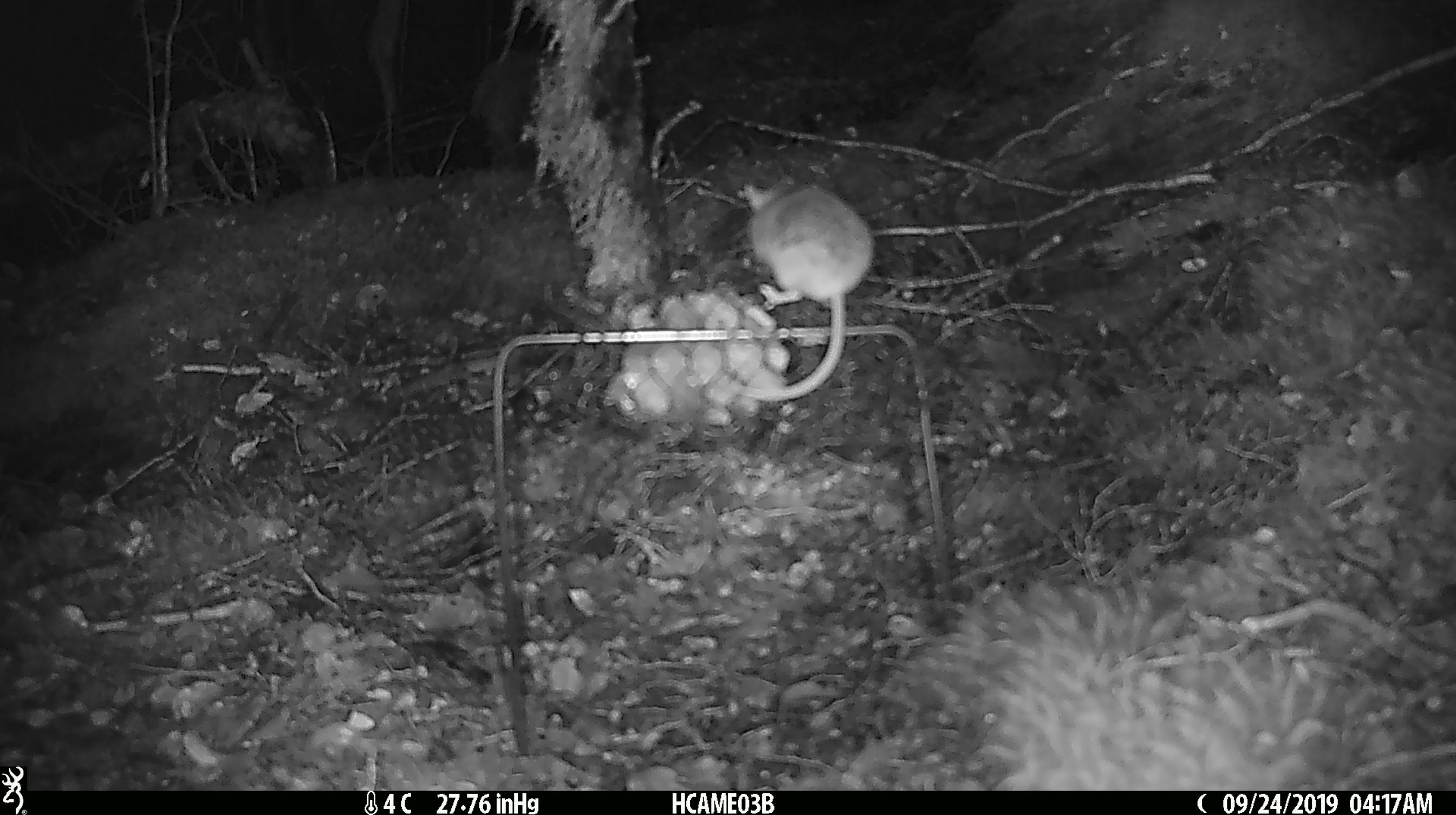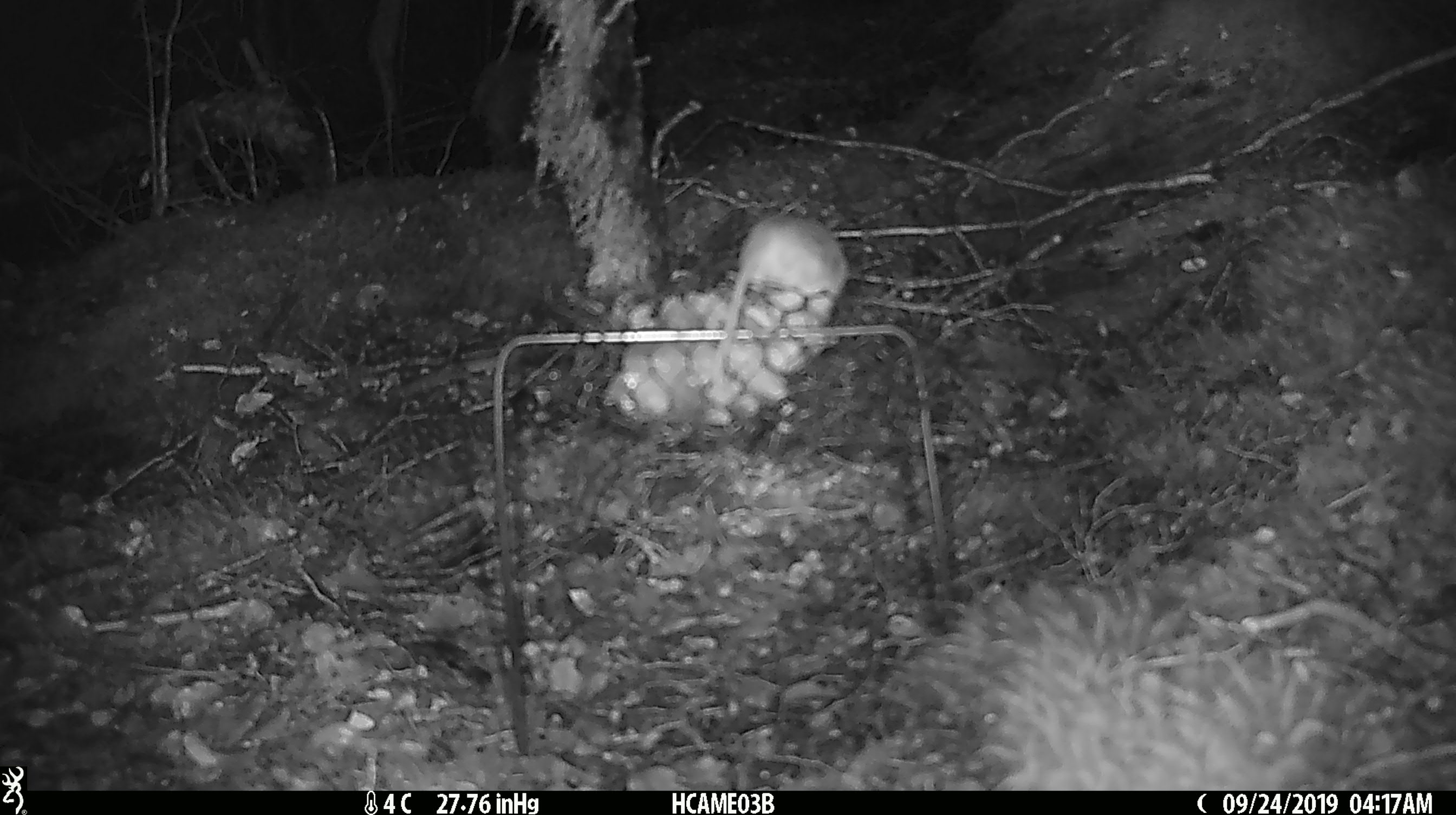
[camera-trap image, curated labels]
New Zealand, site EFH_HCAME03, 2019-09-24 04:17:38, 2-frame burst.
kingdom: Animalia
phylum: Chordata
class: Mammalia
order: Rodentia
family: Muridae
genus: Mus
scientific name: Mus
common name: mouse